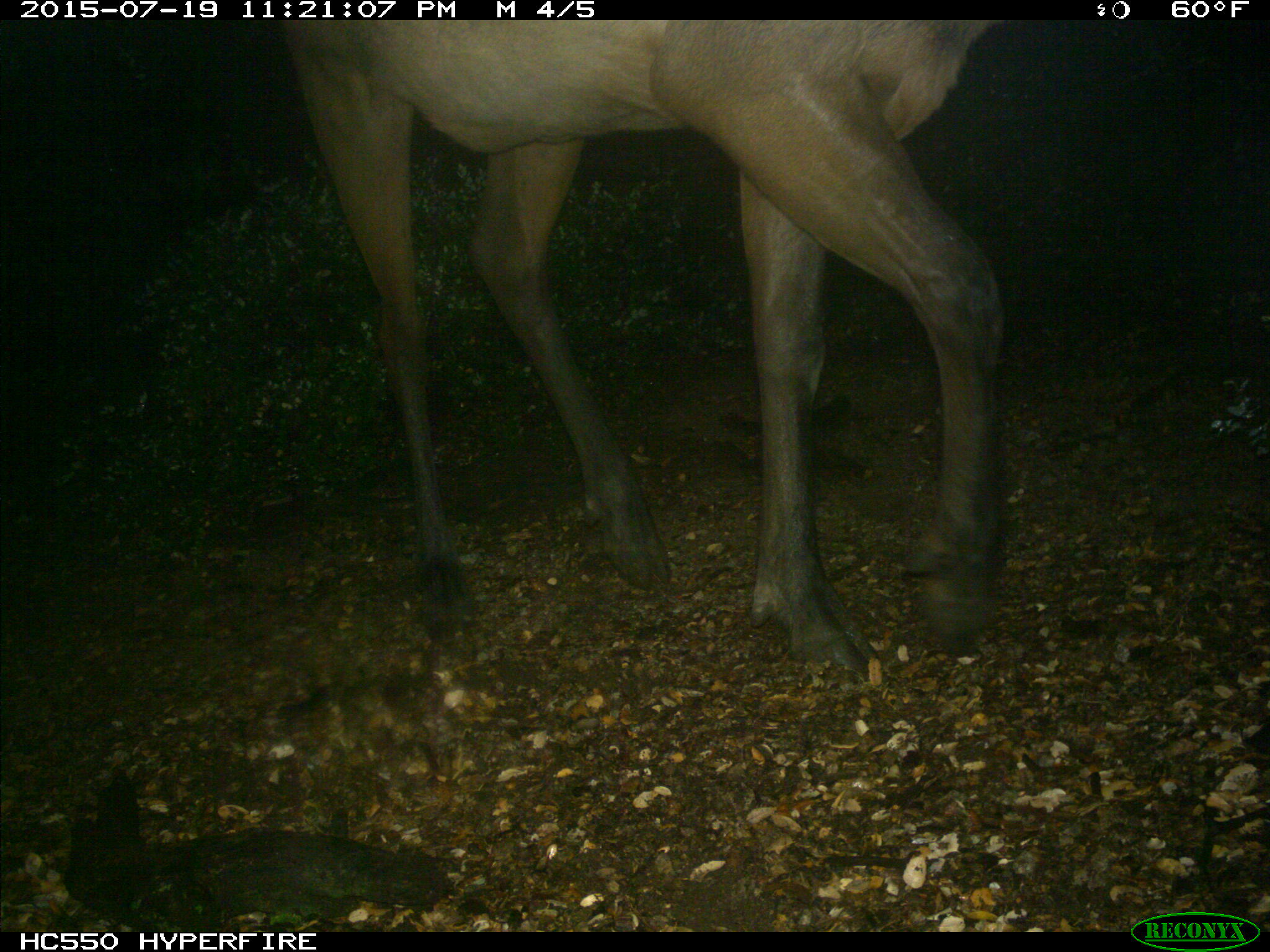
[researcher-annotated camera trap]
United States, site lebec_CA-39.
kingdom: Animalia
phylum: Chordata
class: Mammalia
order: Artiodactyla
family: Cervidae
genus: Cervus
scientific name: Cervus canadensis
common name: elk